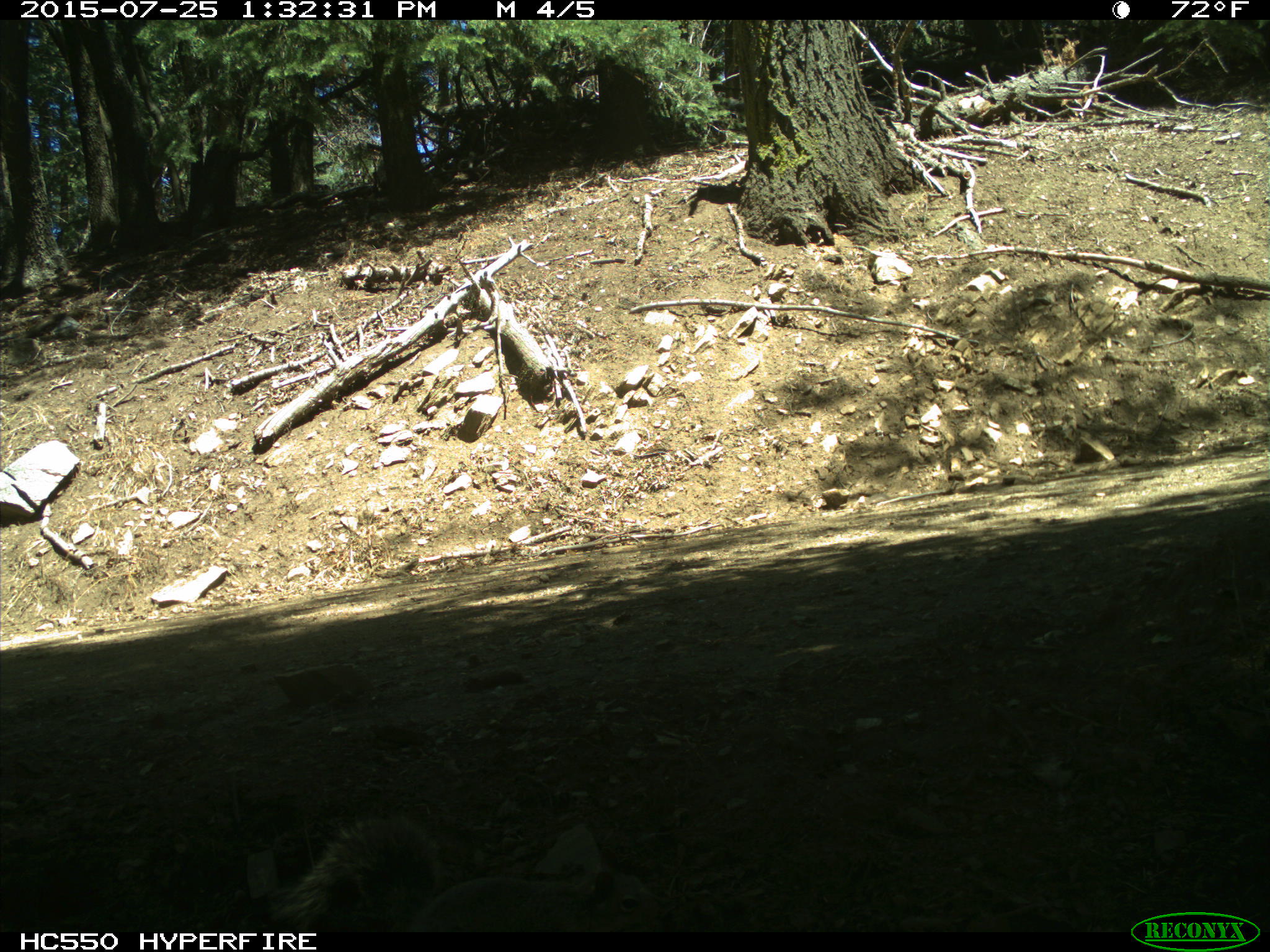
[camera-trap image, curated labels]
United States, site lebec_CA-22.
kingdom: Animalia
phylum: Chordata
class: Mammalia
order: Rodentia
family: Sciuridae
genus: Sciurus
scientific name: Sciurus carolinensis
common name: eastern gray squirrel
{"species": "Sciurus carolinensis (eastern gray squirrel)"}